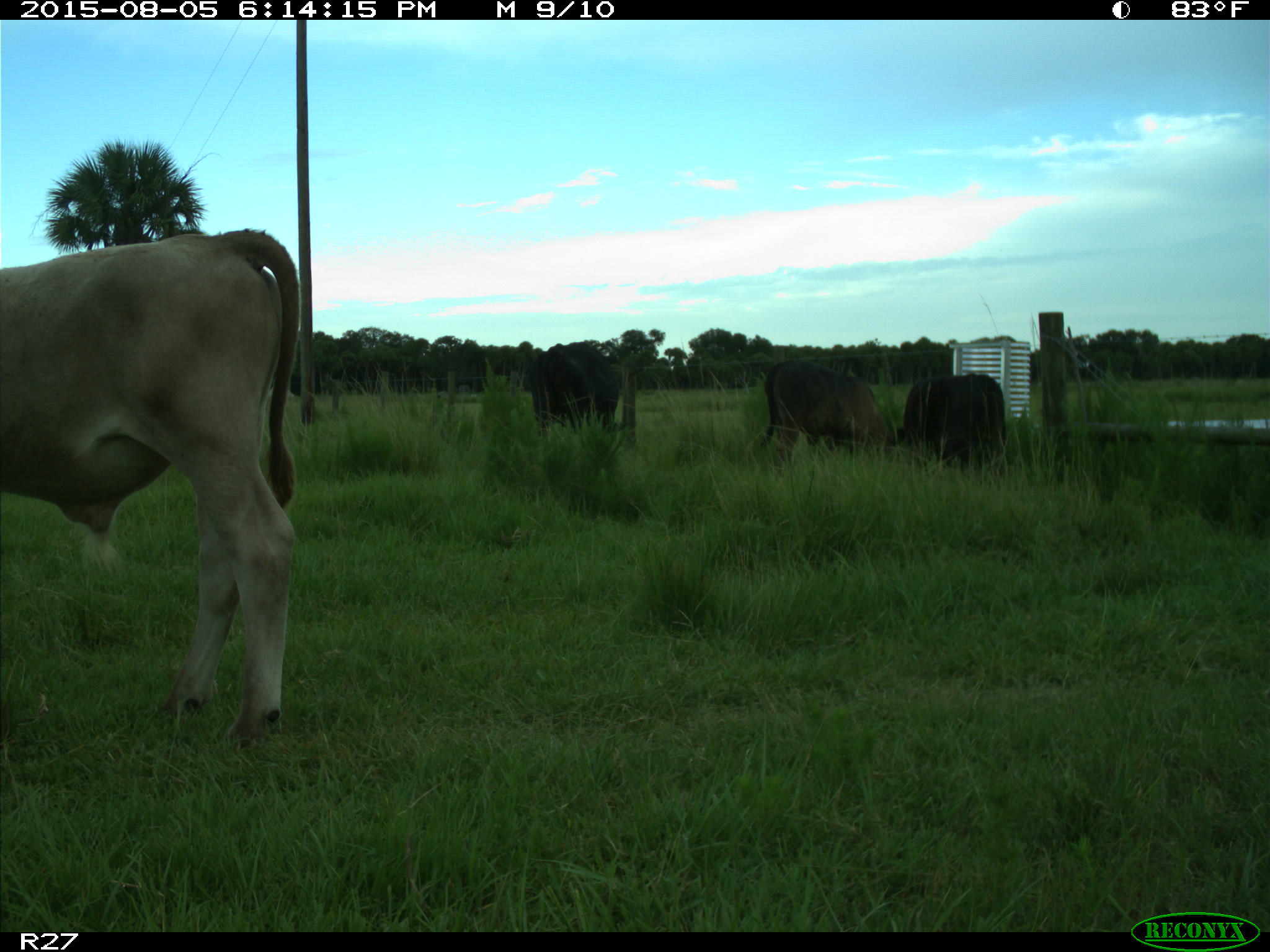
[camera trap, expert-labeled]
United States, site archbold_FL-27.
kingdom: Animalia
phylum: Chordata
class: Mammalia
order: Artiodactyla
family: Bovidae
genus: Bos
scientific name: Bos taurus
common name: domestic cow